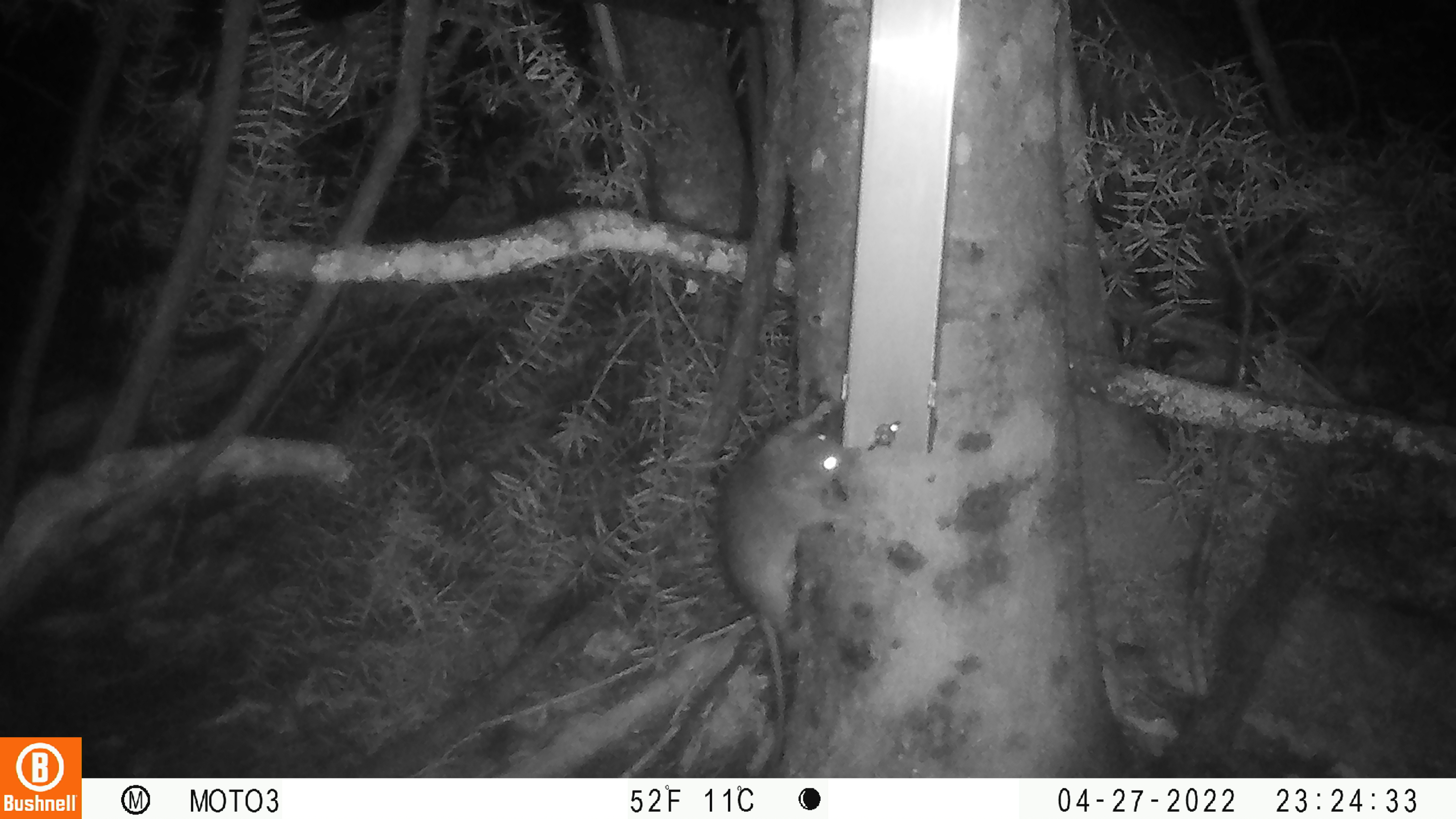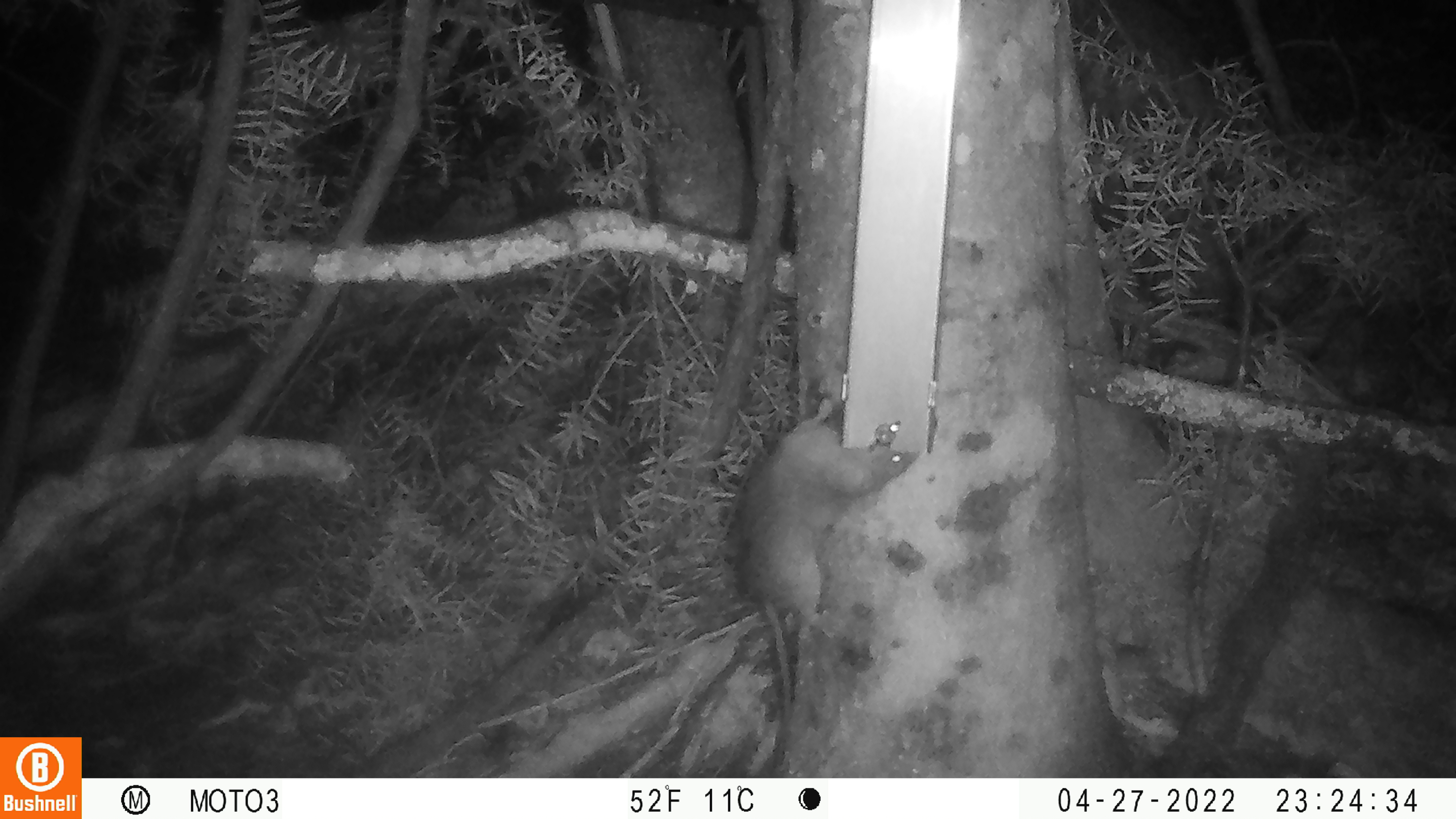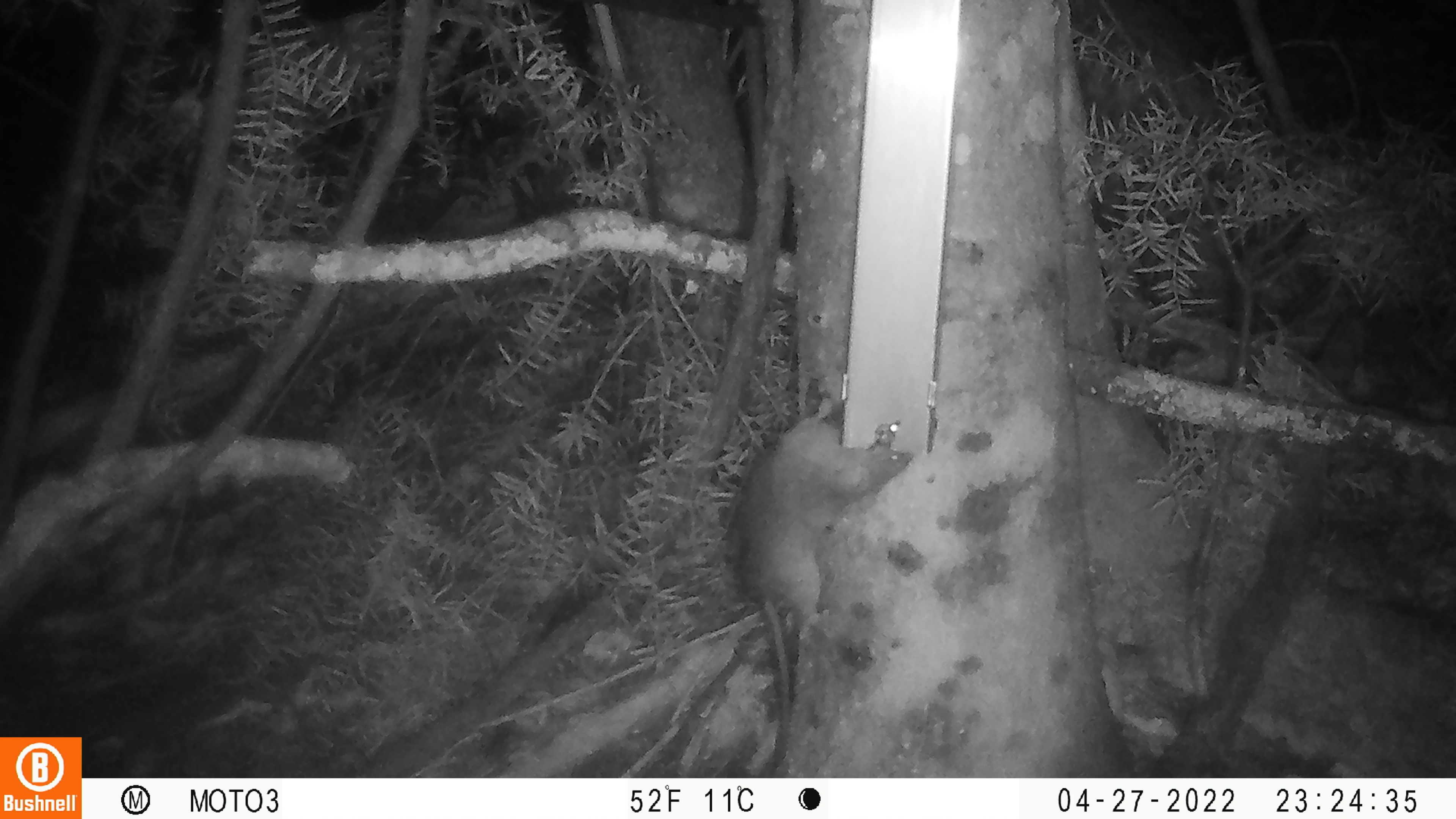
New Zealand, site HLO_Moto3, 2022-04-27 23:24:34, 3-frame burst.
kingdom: Animalia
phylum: Chordata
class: Mammalia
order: Rodentia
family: Muridae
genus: Rattus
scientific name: Rattus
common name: rat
Rat (Rattus).